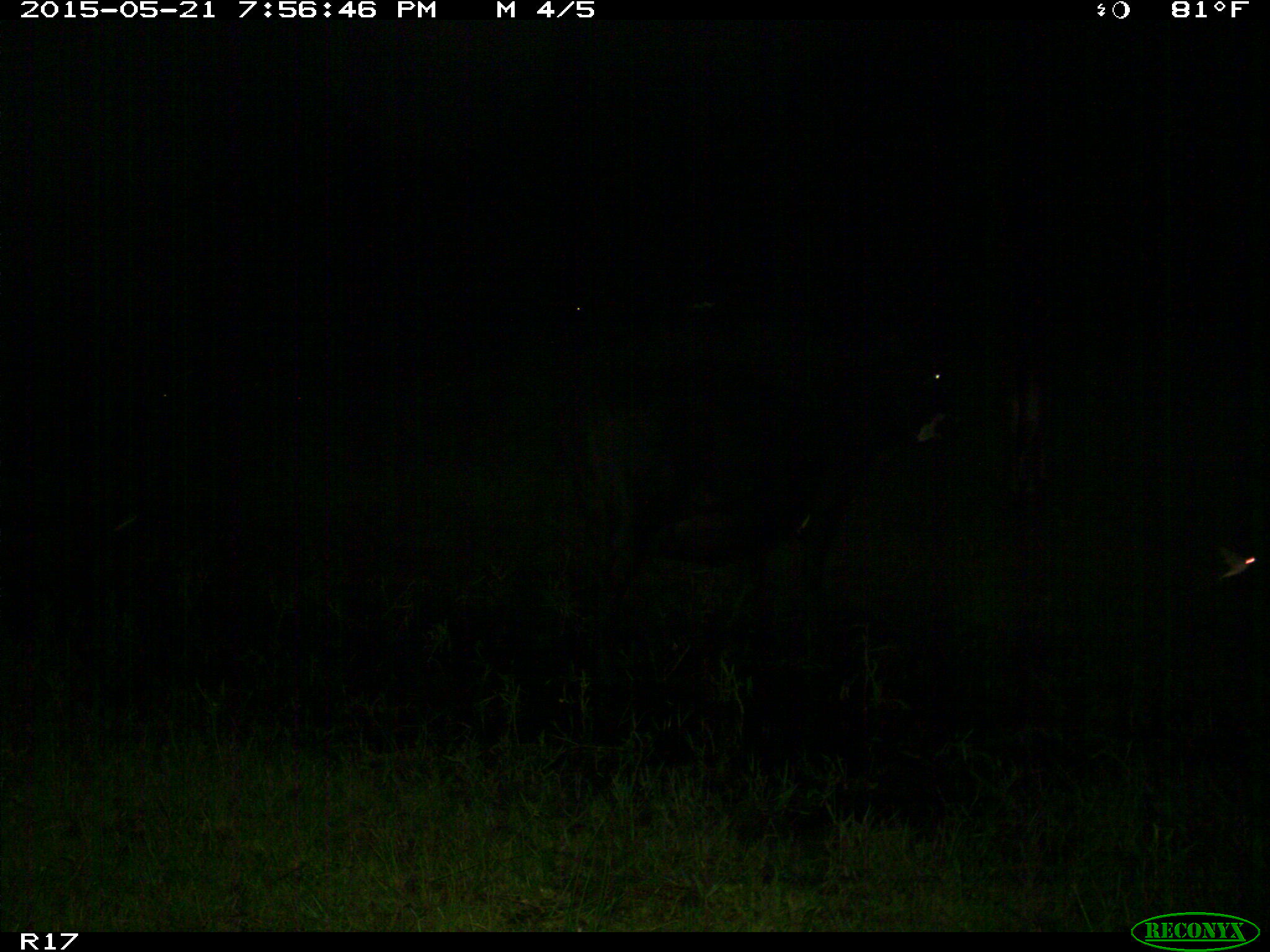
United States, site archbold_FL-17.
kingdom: Animalia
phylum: Chordata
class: Mammalia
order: Artiodactyla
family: Bovidae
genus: Bos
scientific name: Bos taurus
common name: domestic cow